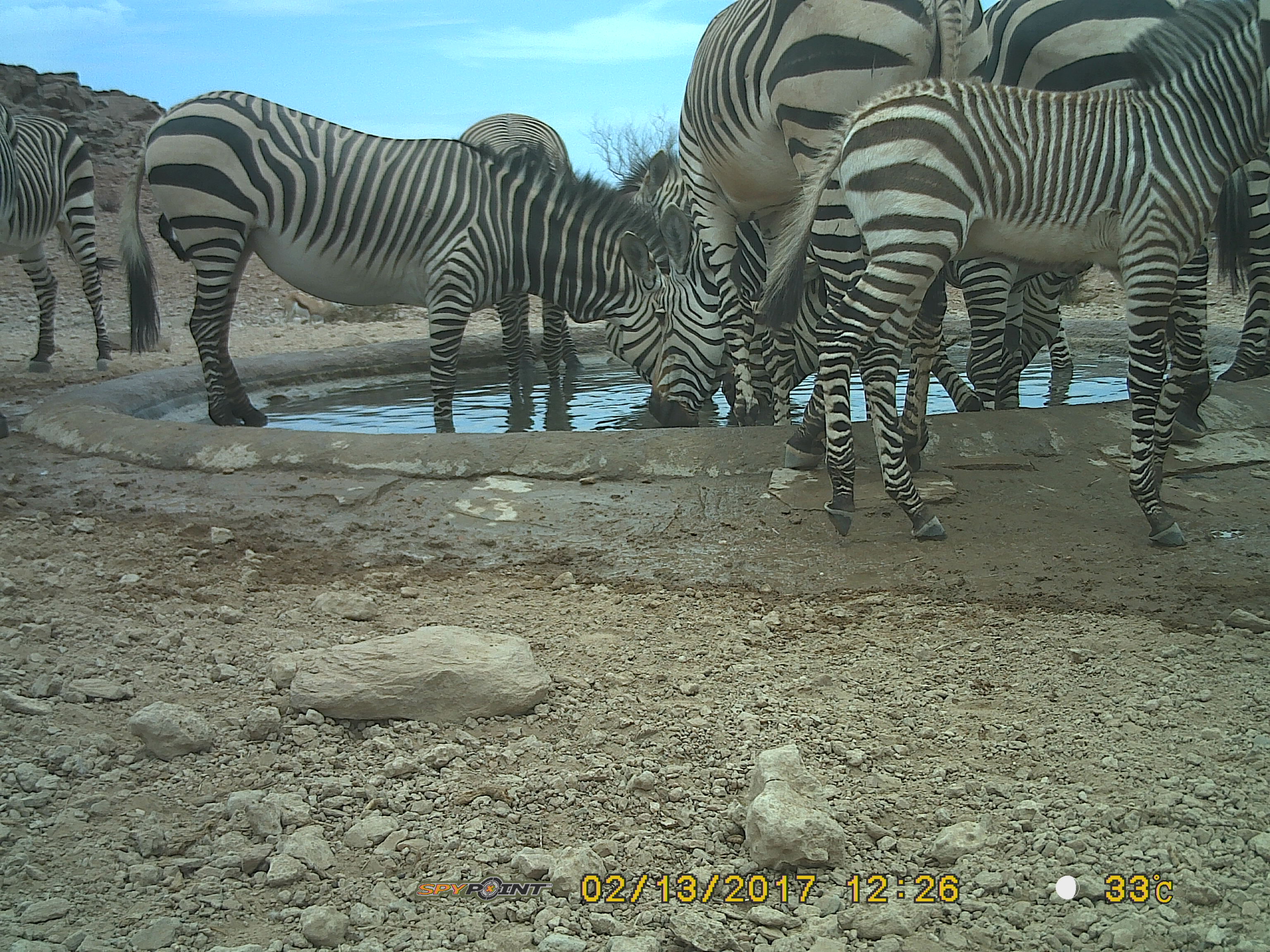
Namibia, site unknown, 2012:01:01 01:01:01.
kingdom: Animalia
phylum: Chordata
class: Mammalia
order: Perissodactyla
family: Equidae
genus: Equus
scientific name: Equus zebra hartmannae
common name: hartmann's mountain zebra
Equus zebra hartmannae (hartmann's mountain zebra).